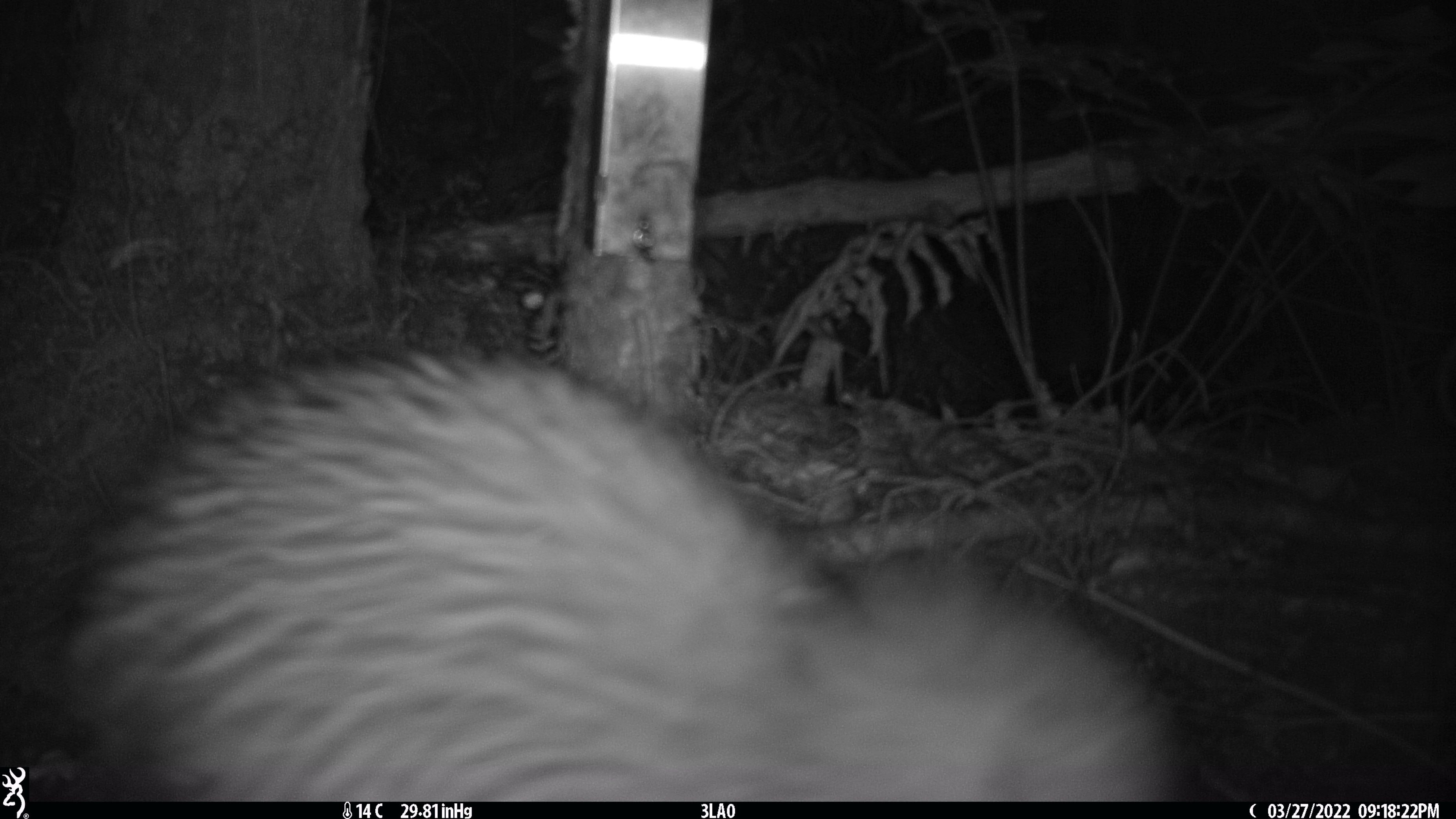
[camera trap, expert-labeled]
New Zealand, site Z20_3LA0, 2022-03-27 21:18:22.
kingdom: Animalia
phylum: Chordata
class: Aves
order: Apterygiformes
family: Apterygidae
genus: Apteryx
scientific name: Apteryx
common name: kiwi